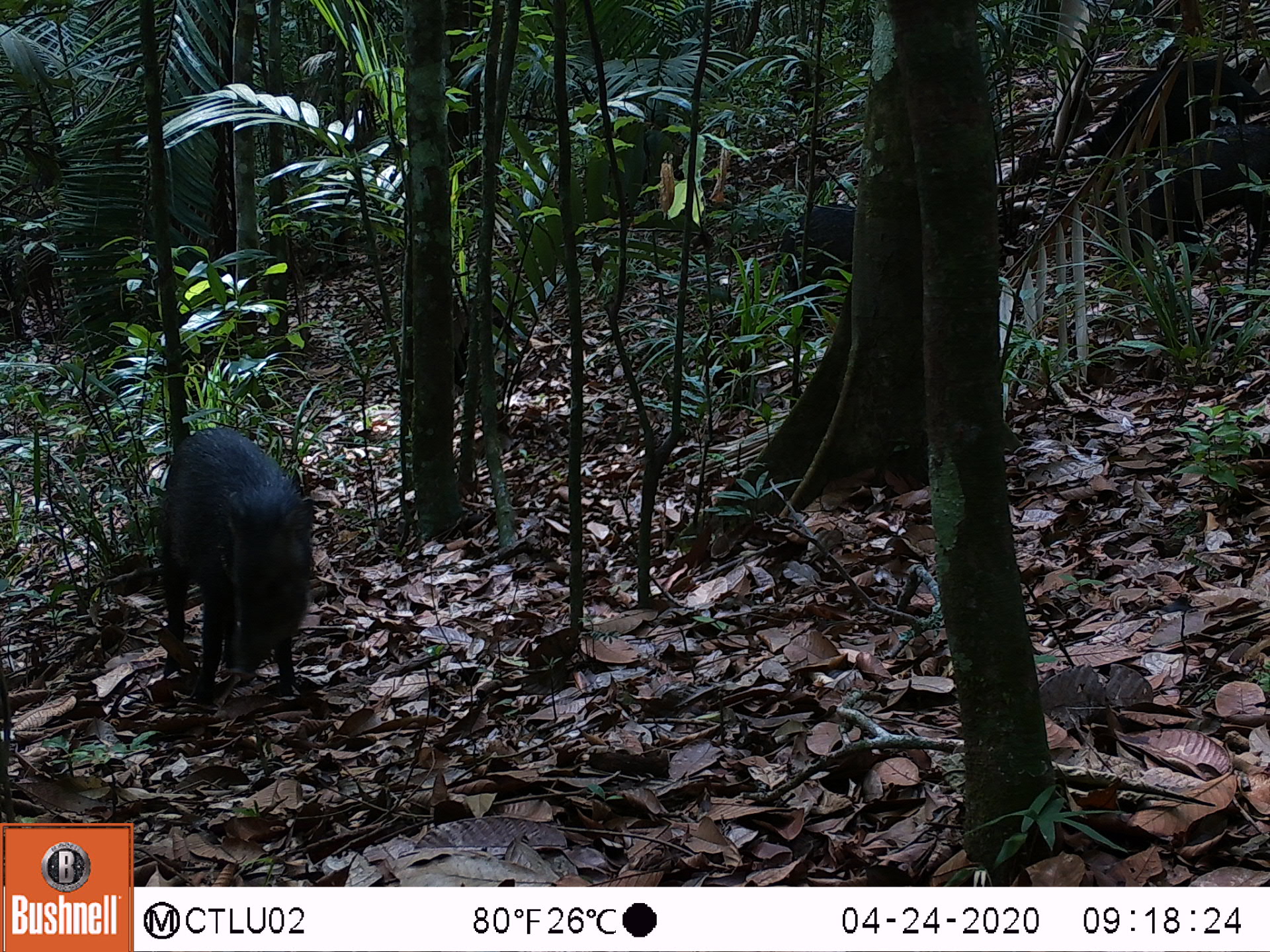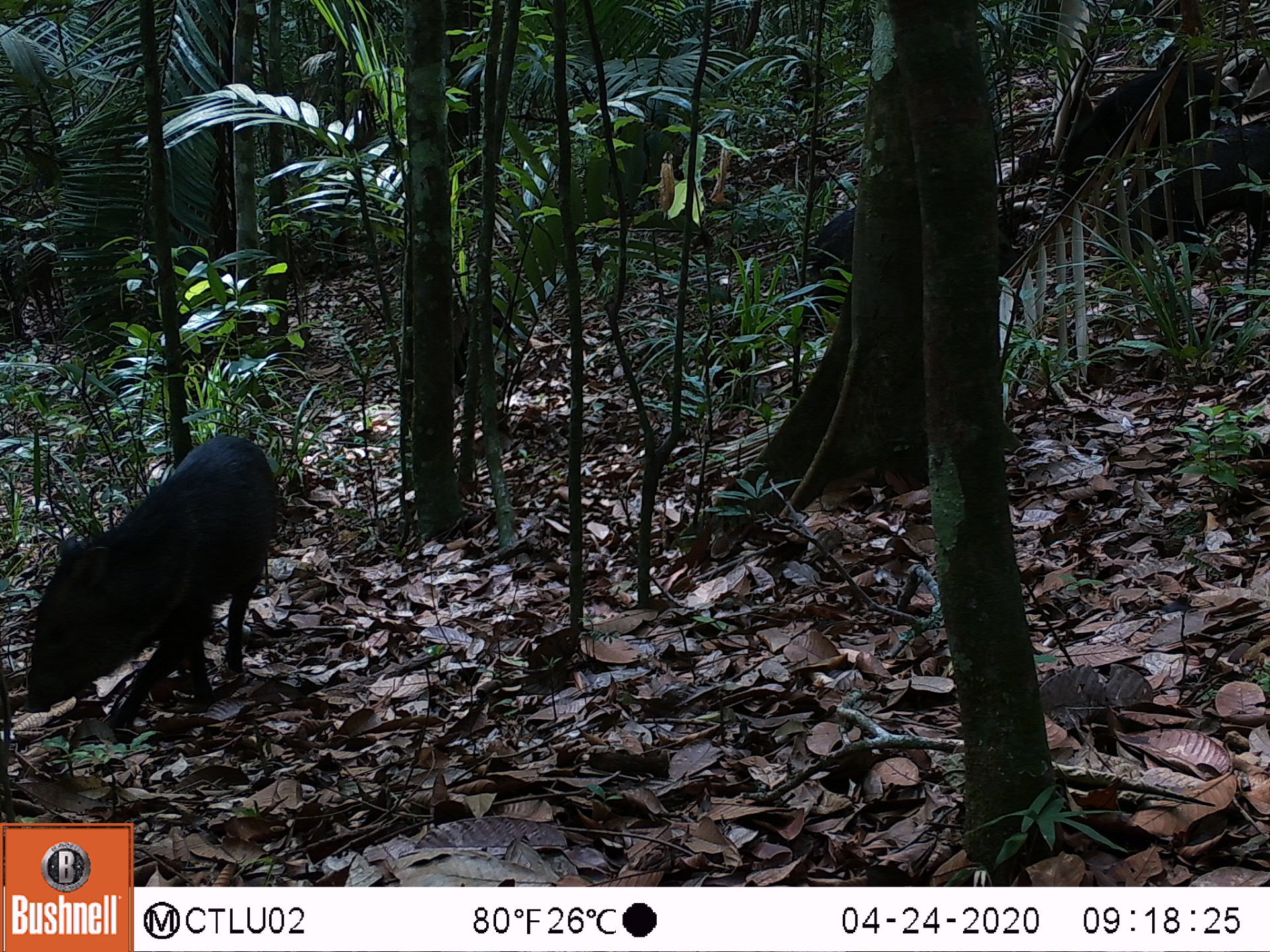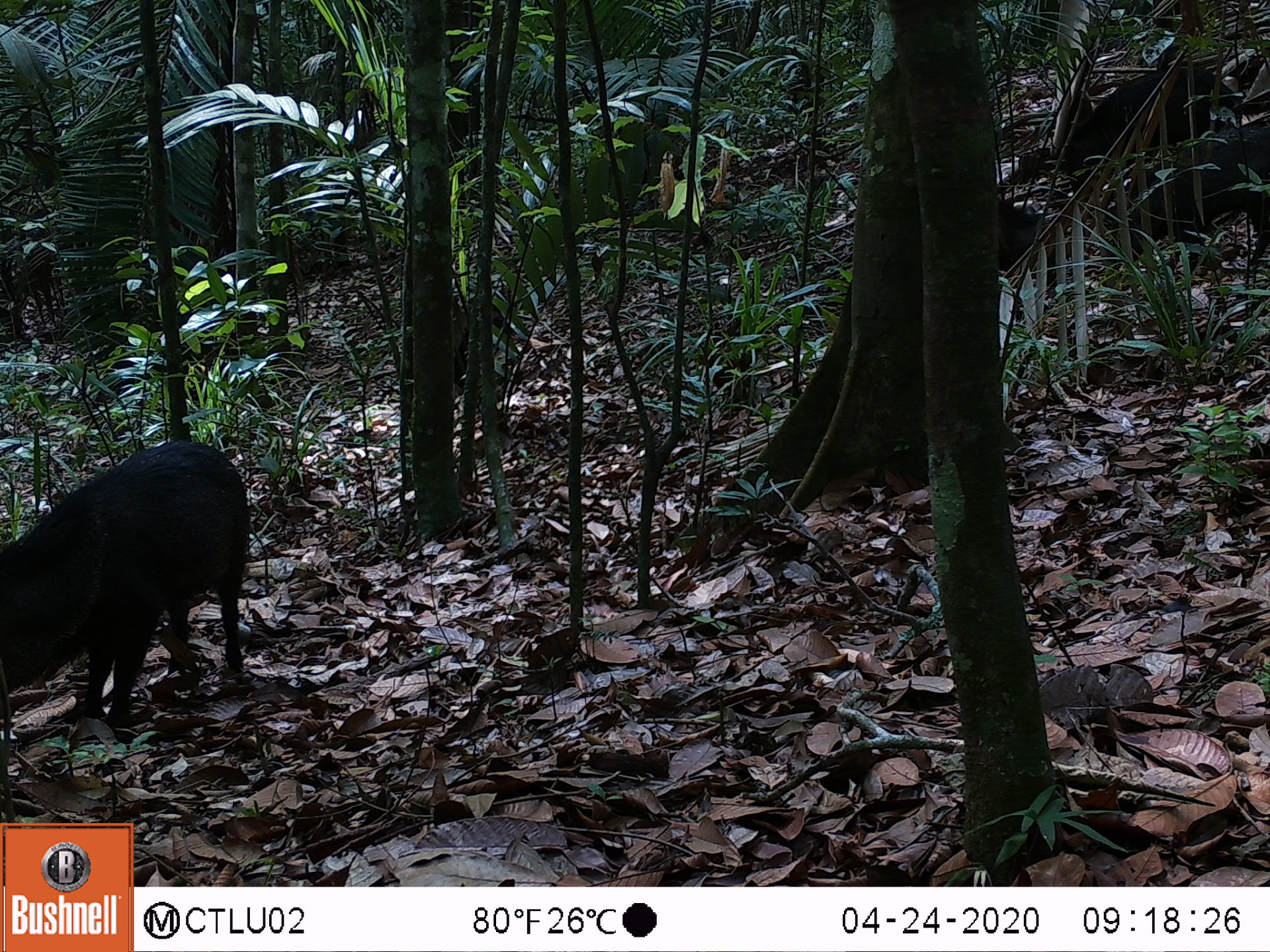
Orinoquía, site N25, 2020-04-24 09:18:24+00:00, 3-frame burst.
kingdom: Animalia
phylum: Chordata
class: Mammalia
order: Artiodactyla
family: Tayassuidae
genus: Pecari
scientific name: Pecari tajacu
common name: collared peccary